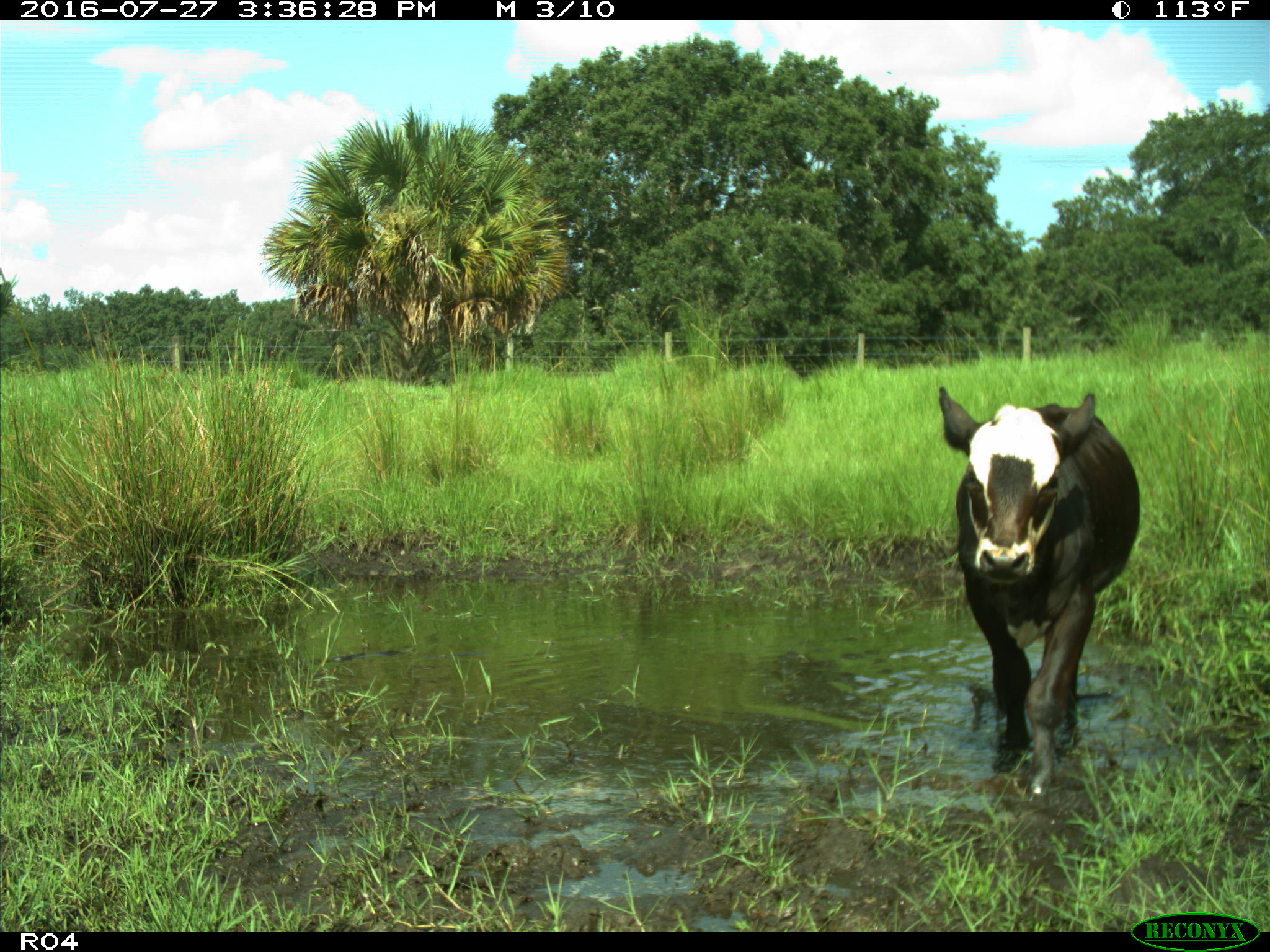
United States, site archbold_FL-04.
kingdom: Animalia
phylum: Chordata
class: Mammalia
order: Artiodactyla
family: Bovidae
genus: Bos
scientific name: Bos taurus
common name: domestic cow